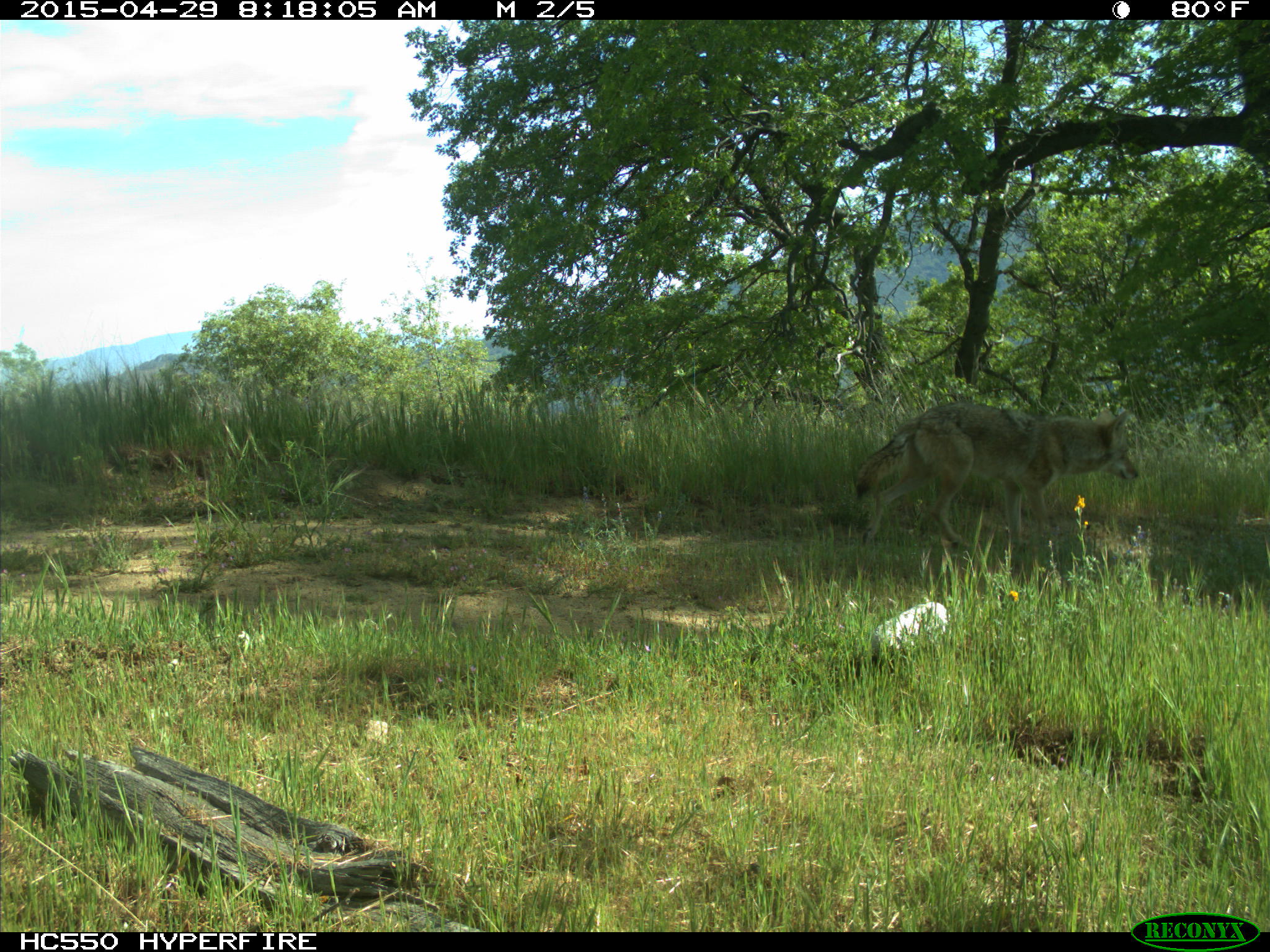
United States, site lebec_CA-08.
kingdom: Animalia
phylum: Chordata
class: Mammalia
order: Carnivora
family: Canidae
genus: Canis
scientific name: Canis latrans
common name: coyote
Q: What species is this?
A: Canis latrans (coyote).